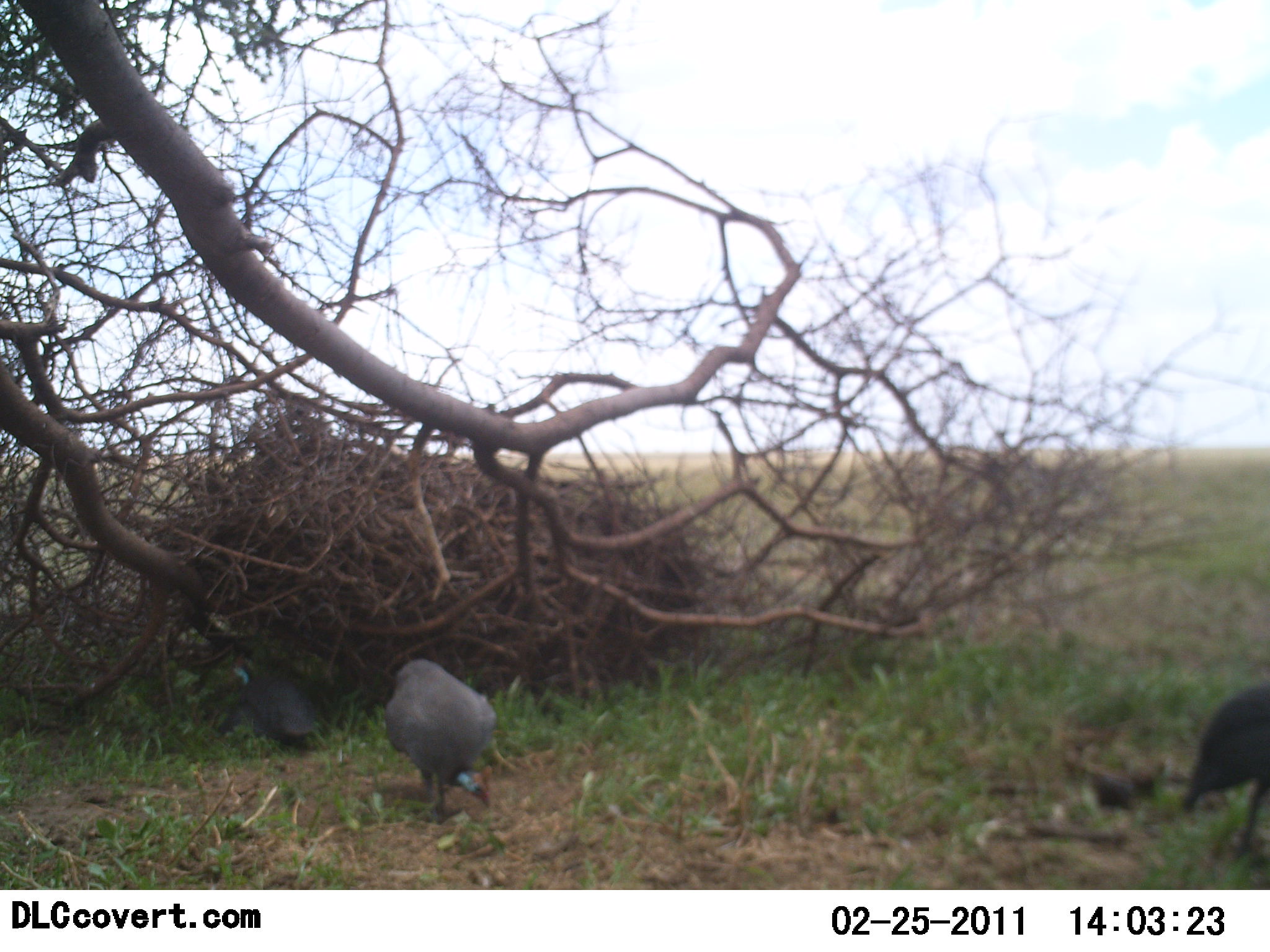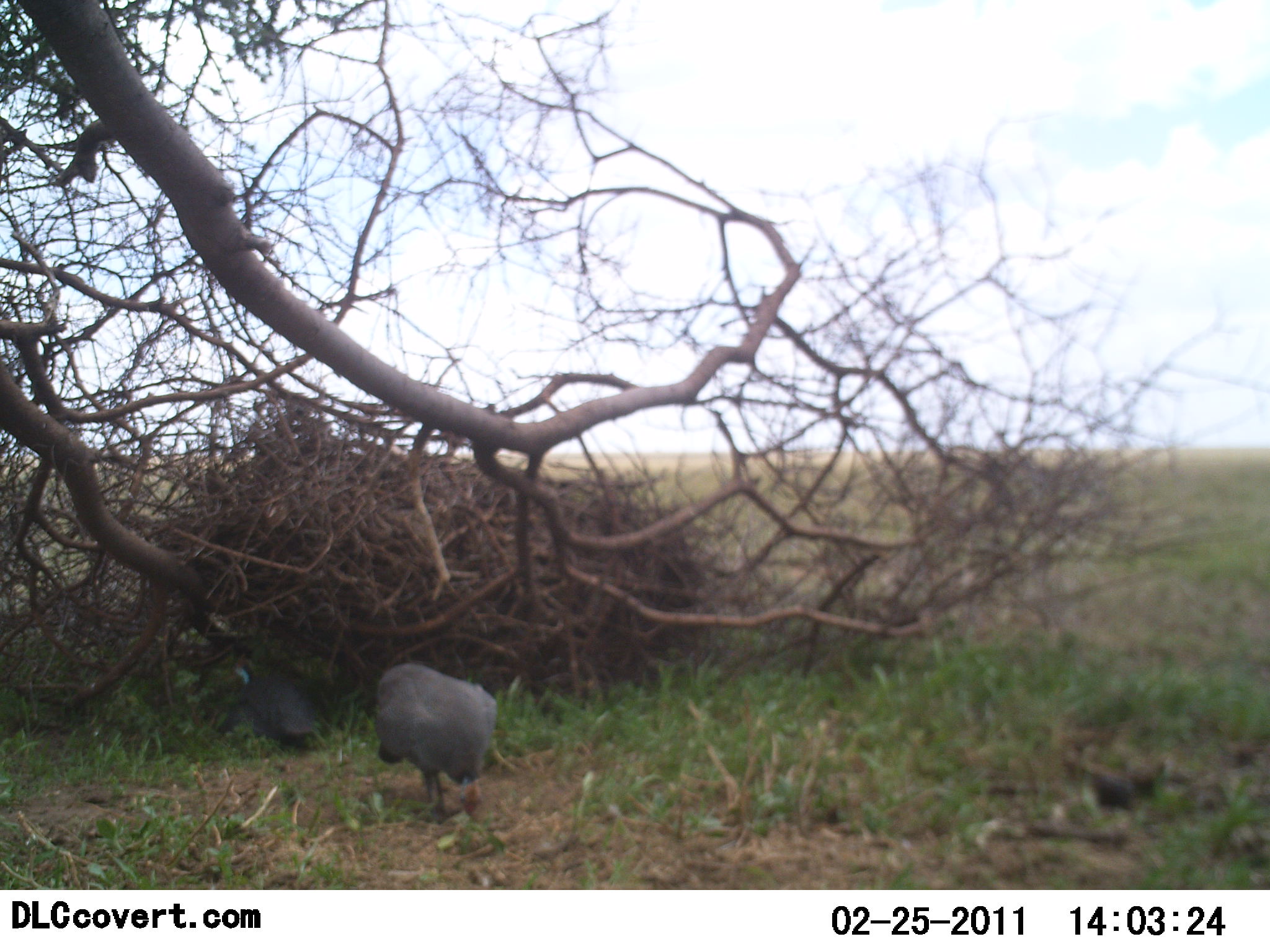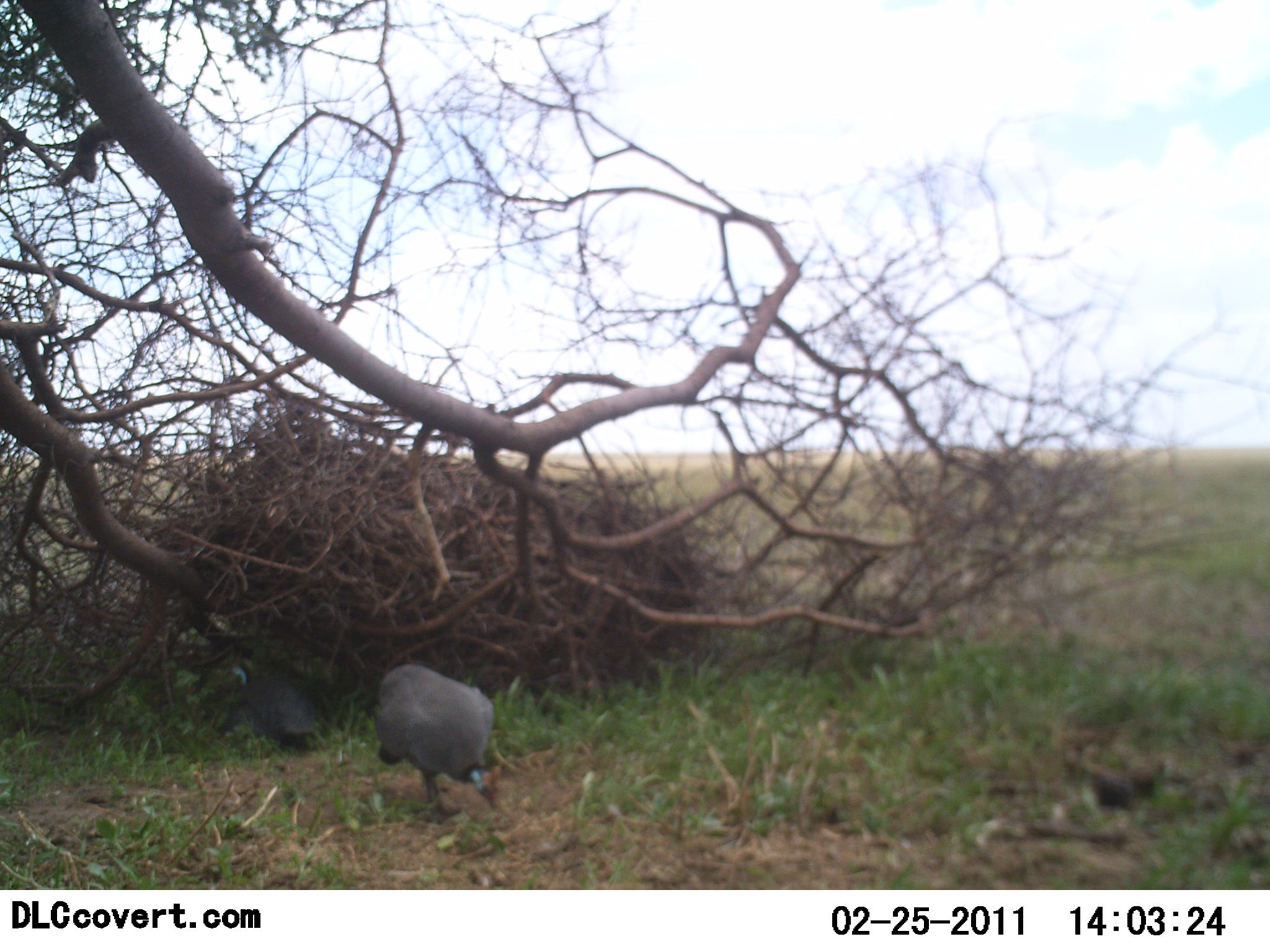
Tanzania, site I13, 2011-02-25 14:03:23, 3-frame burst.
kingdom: Animalia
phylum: Chordata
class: Aves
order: Galliformes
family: Numididae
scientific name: Numididae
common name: guinea fowl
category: guineafowl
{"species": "guineafowl (guinea fowl) (Numididae)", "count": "3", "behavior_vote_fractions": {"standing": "42%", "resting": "8%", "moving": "67%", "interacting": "0%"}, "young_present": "8%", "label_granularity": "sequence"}